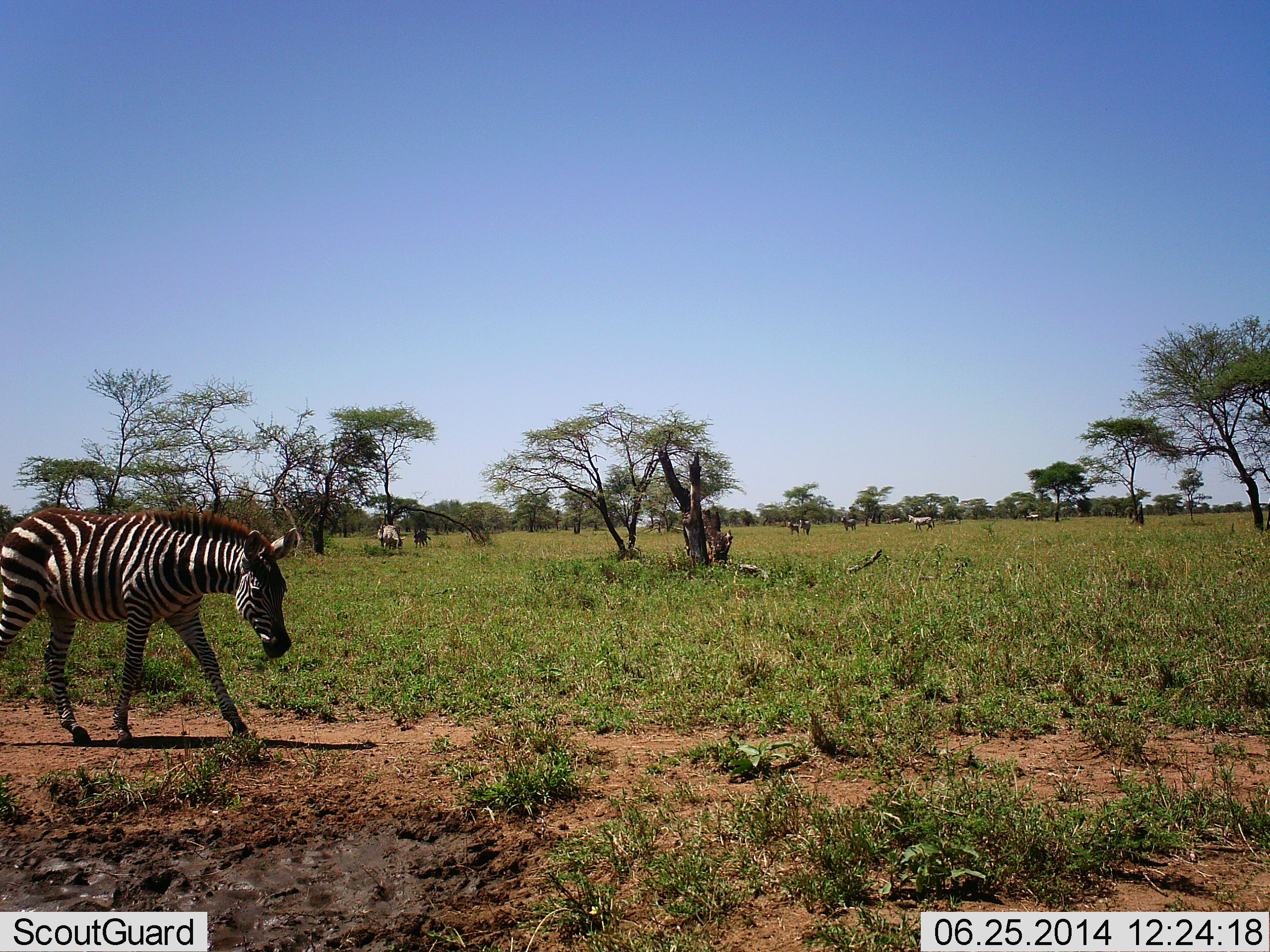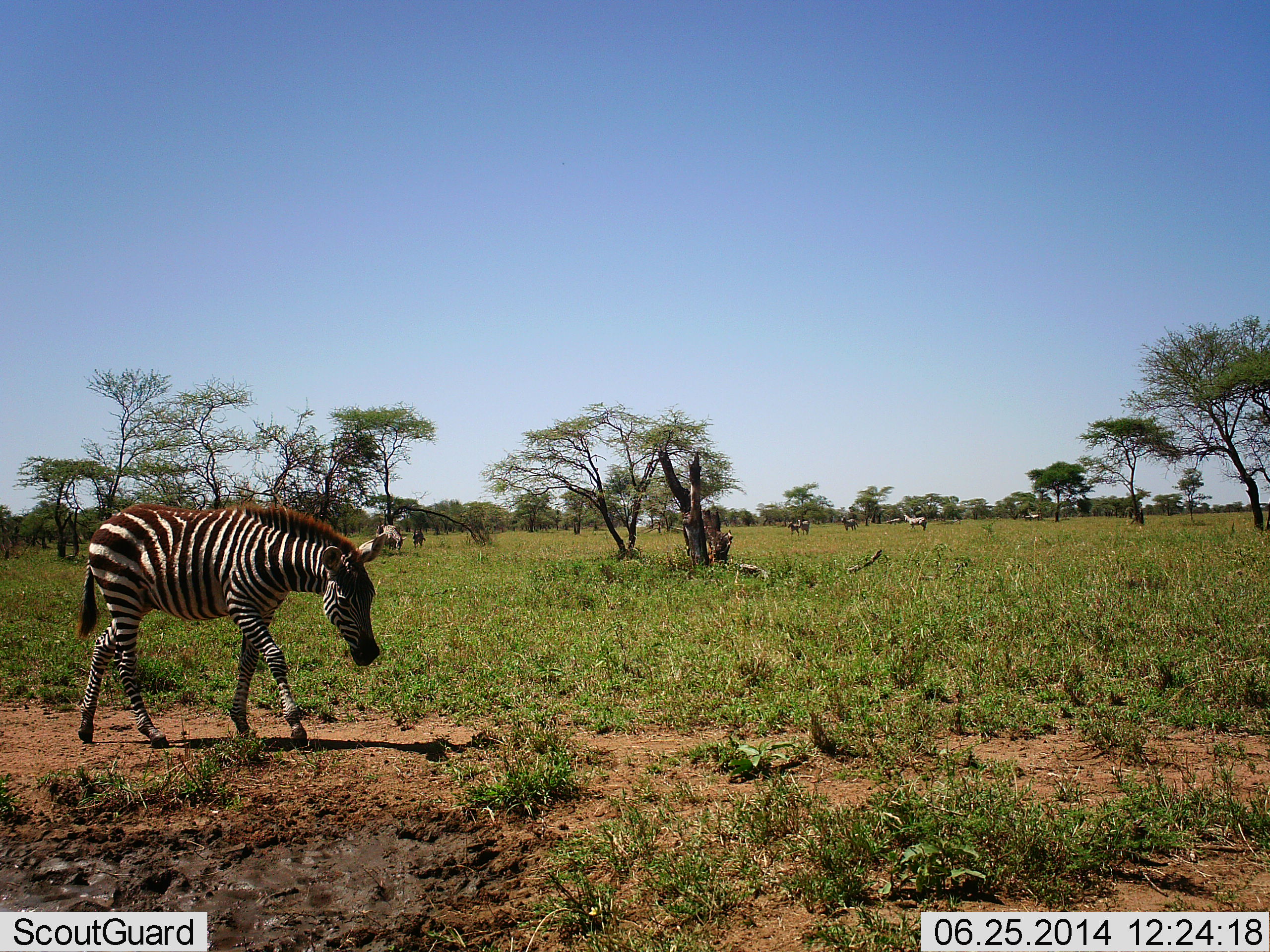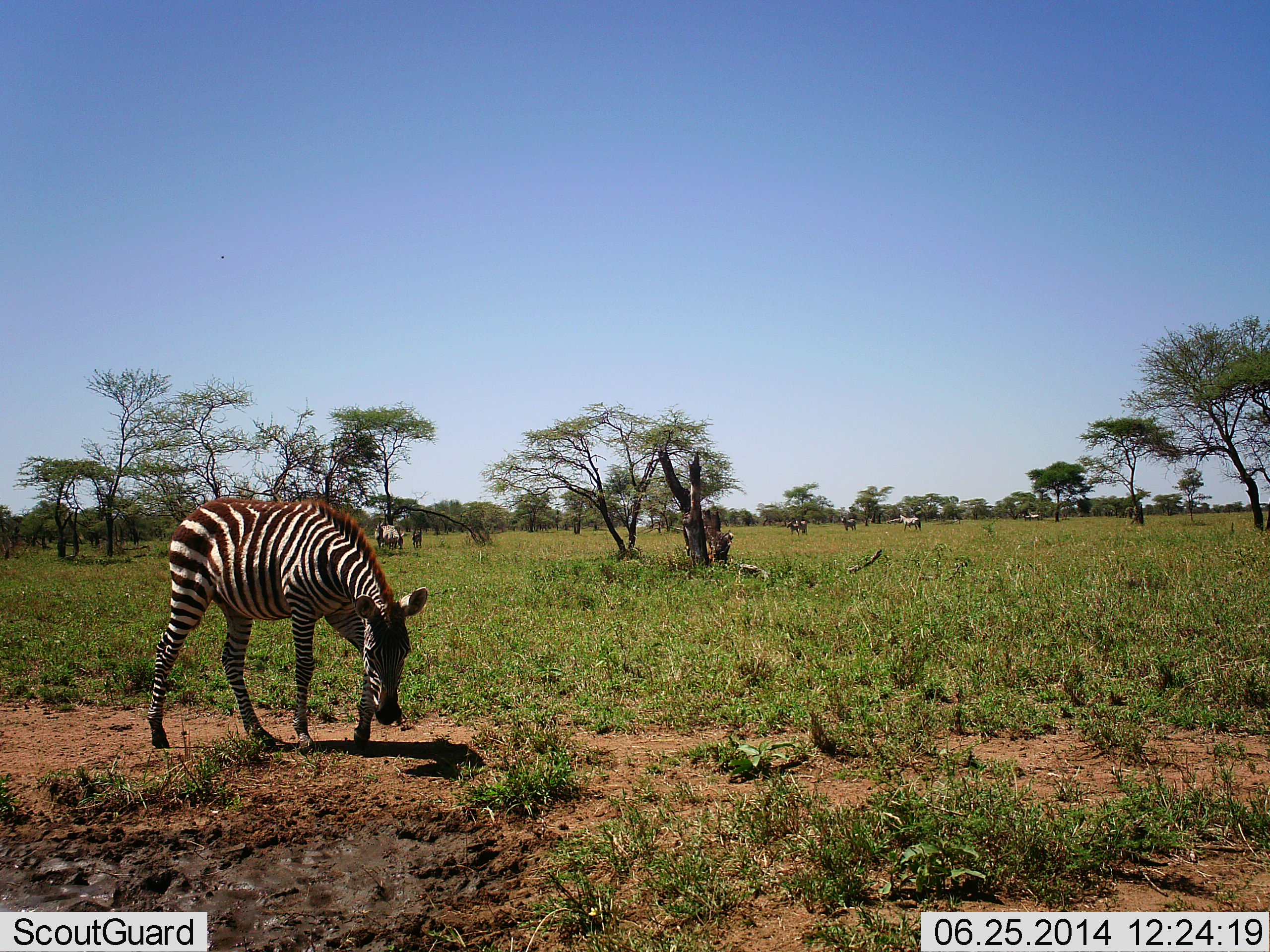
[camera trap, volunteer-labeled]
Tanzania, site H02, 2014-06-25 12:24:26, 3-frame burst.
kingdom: Animalia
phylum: Chordata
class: Mammalia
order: Perissodactyla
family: Equidae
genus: Equus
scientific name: Equus quagga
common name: plains zebra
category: zebra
Zebra (plains zebra) (Equus quagga), count 8. Behavior (volunteer vote fractions): standing 27%, resting 9%, moving 100%, interacting 0%. Young present (vote fraction): 18%. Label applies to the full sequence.